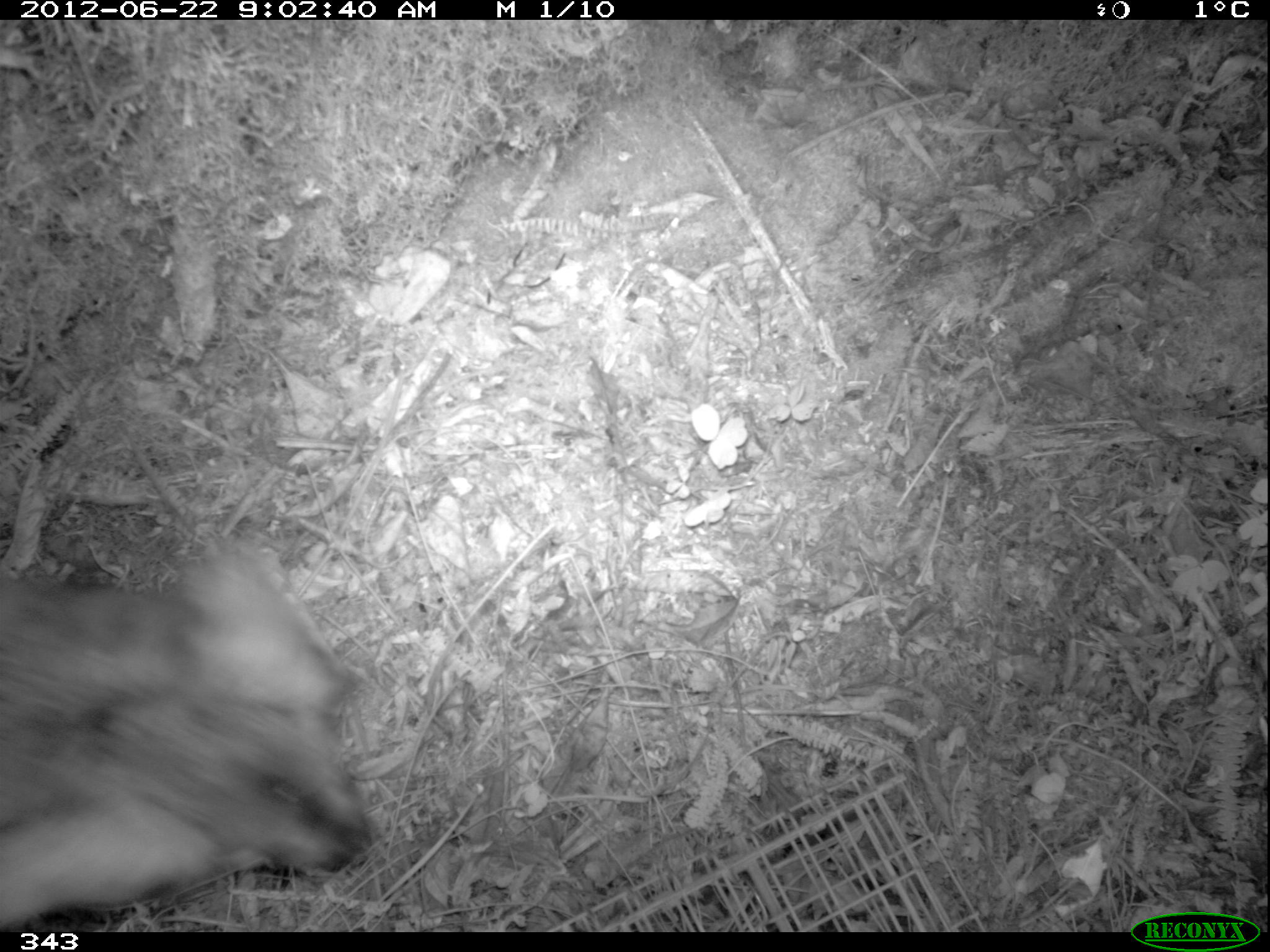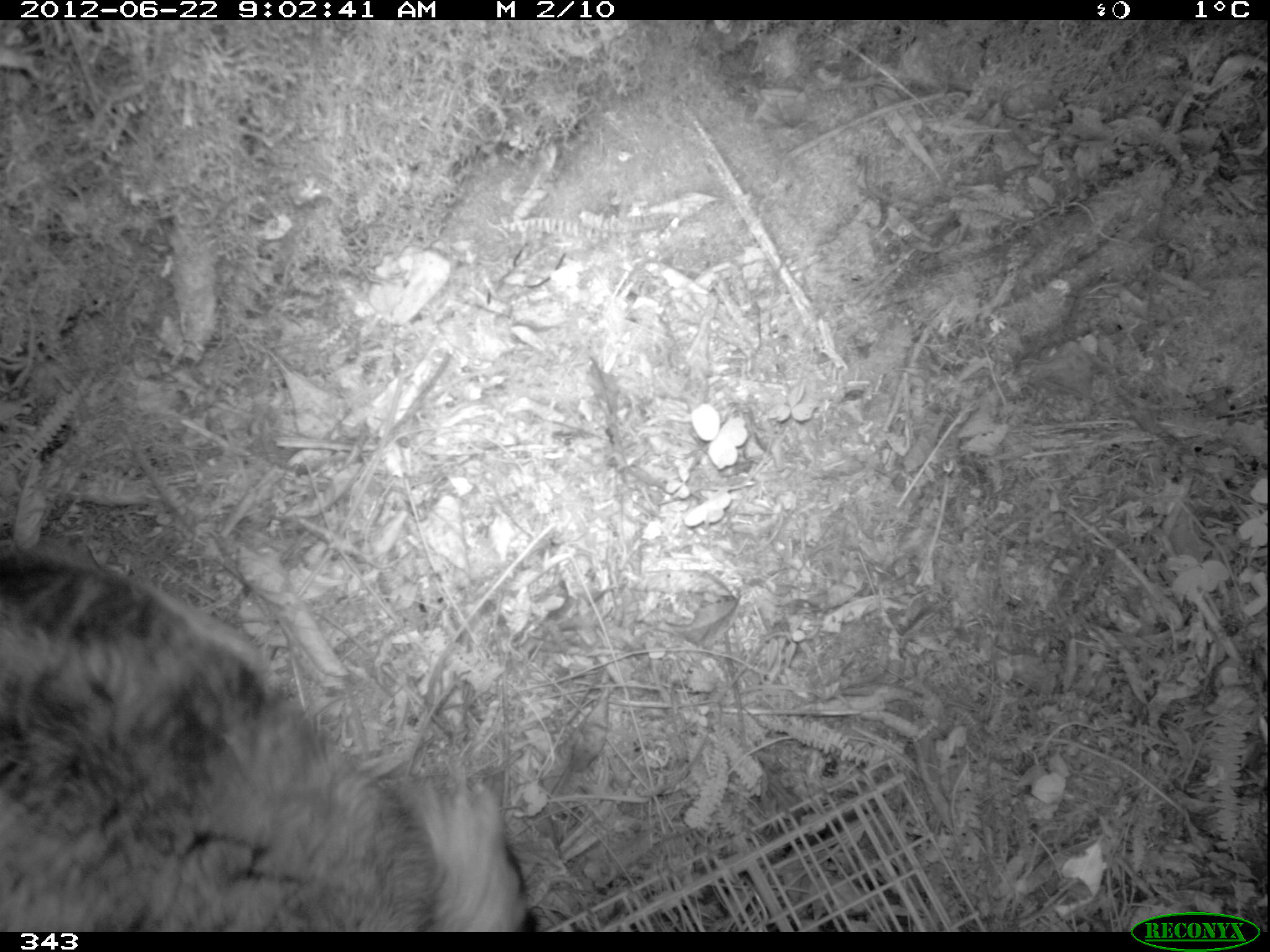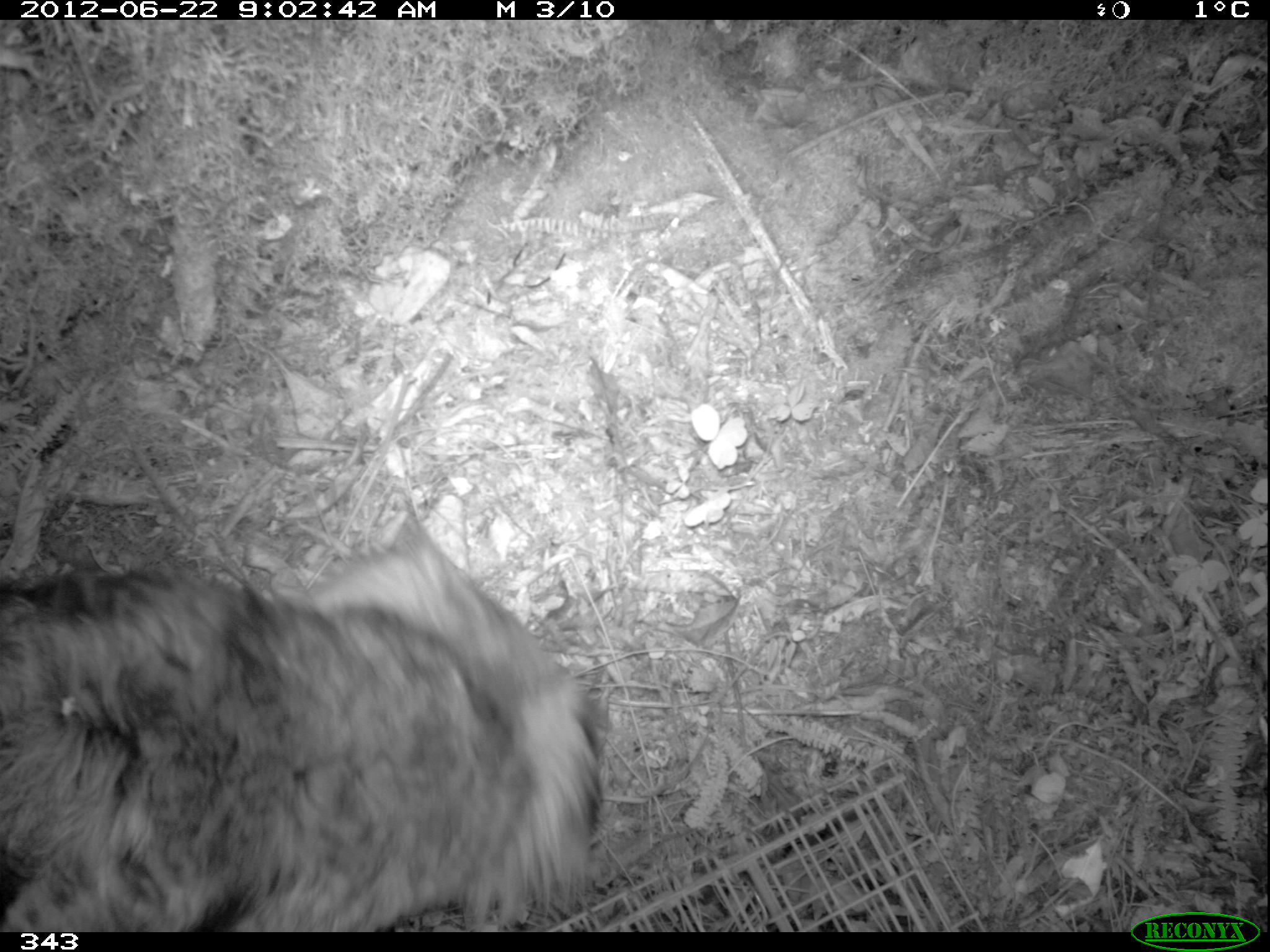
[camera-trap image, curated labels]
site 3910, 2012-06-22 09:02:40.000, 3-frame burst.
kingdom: Animalia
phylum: Chordata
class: Mammalia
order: Carnivora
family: Canidae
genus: Canis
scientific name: Canis familiaris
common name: domestic dog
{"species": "Canis familiaris (domestic dog)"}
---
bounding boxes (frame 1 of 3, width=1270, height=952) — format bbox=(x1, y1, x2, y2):
canis familiaris: bbox=(1, 532, 374, 928)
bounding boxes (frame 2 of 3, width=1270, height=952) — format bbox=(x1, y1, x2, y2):
canis familiaris: bbox=(0, 545, 529, 932)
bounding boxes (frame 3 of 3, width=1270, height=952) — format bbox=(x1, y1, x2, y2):
canis familiaris: bbox=(0, 508, 609, 930)